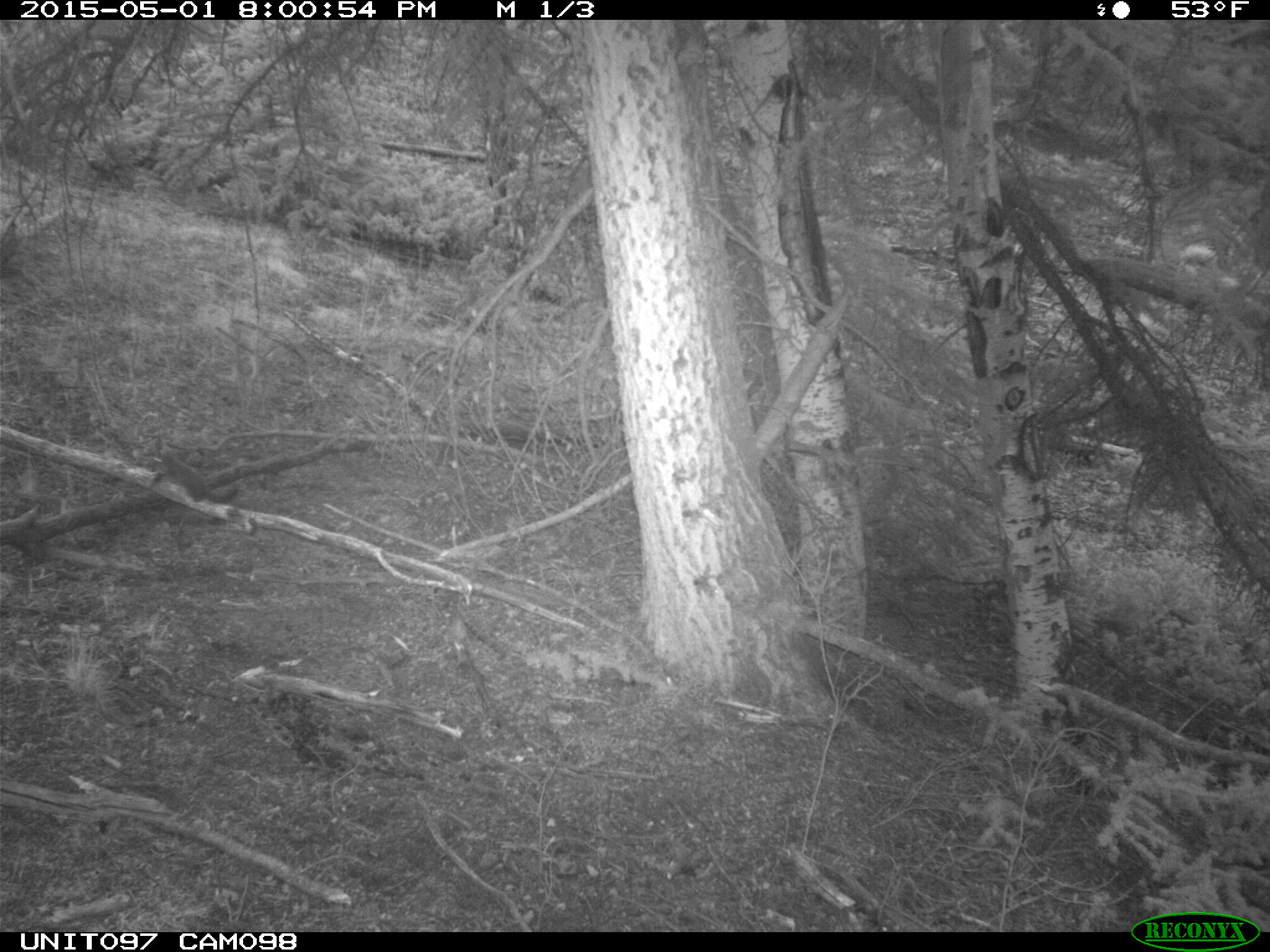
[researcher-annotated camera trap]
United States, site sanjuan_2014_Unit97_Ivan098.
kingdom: Animalia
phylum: Chordata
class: Mammalia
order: Rodentia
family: Sciuridae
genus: Tamiasciurus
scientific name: Tamiasciurus hudsonicus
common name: american red squirrel